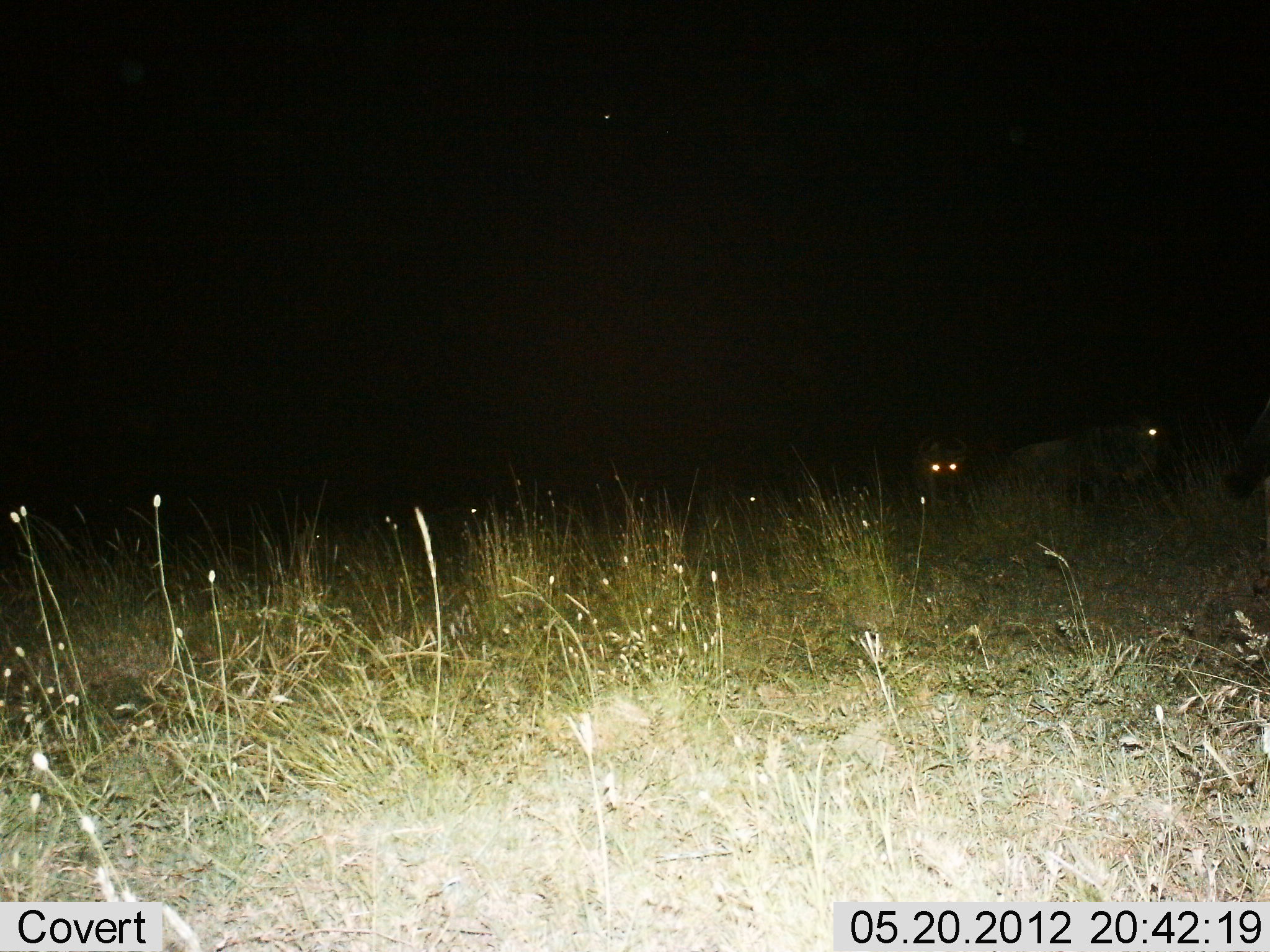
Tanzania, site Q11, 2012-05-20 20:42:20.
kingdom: Animalia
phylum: Chordata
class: Mammalia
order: Artiodactyla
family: Bovidae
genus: Connochaetes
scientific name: Connochaetes taurinus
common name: blue wildebeest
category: wildebeest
Wildebeest (blue wildebeest) (Connochaetes taurinus), count 2. Behavior (volunteer vote fractions): standing 73%, resting 9%, moving 27%, interacting 0%. Young present (vote fraction): 0%. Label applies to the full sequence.